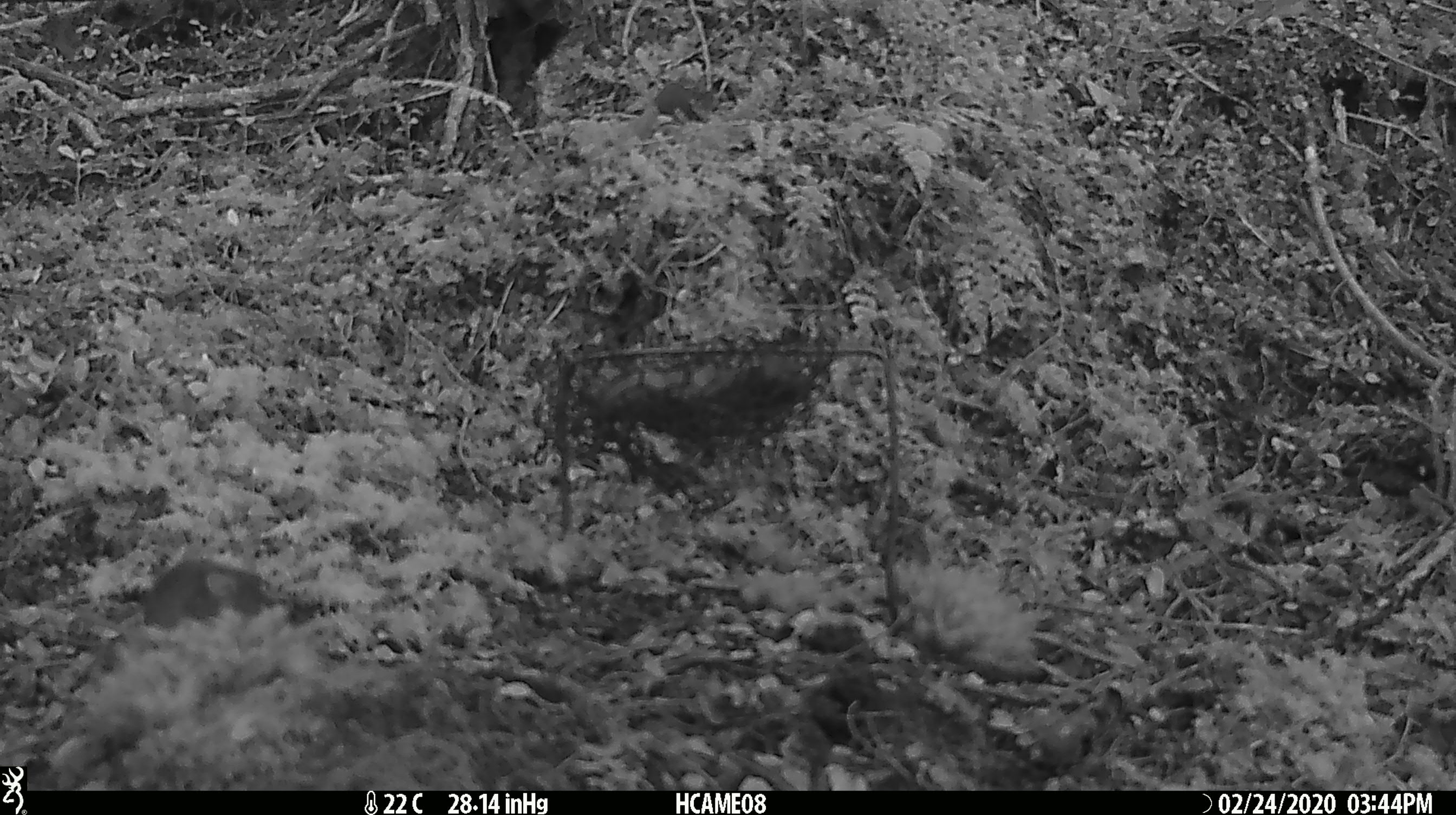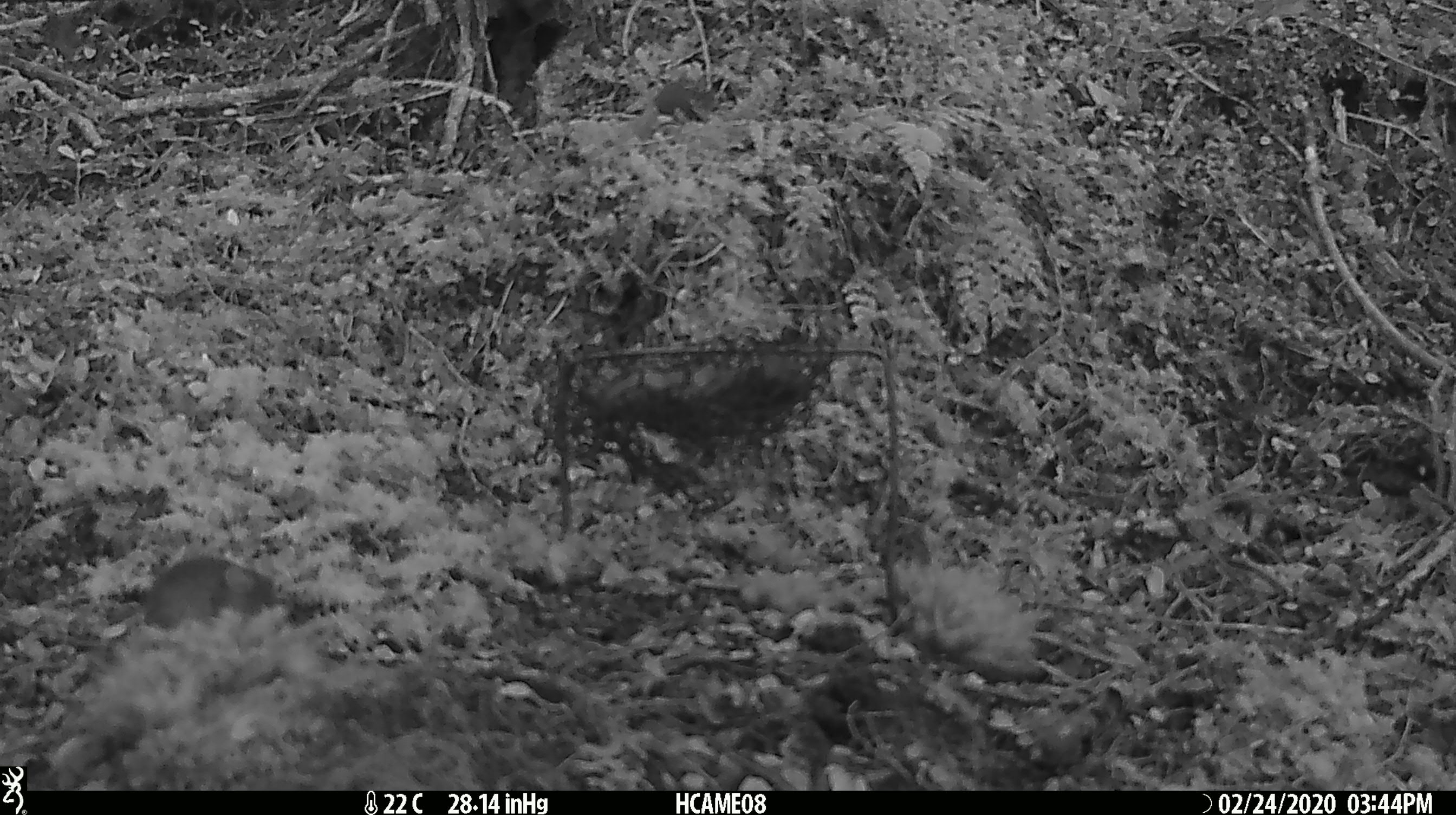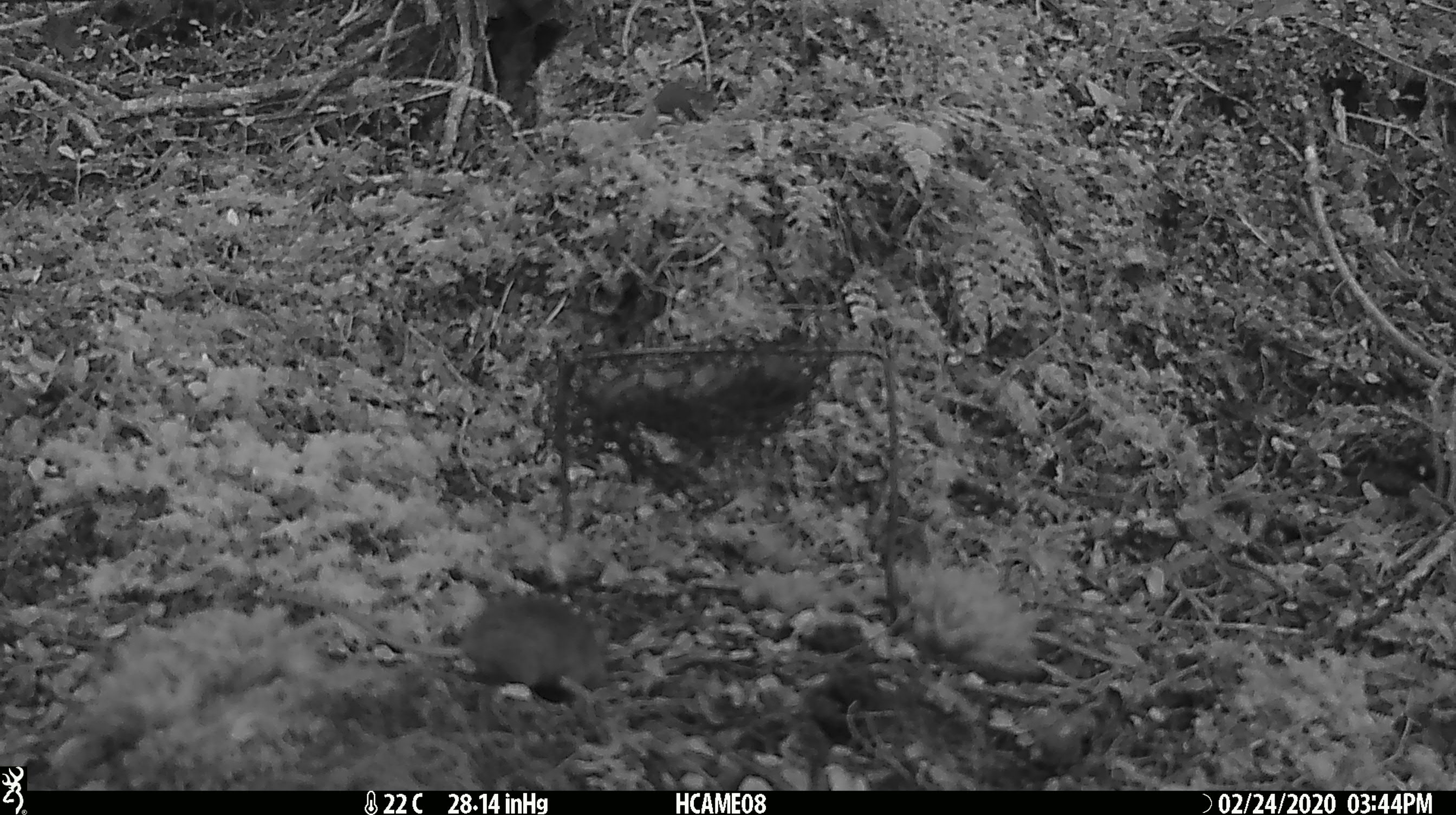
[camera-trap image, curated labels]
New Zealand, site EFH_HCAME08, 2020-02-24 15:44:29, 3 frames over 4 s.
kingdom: Animalia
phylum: Chordata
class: Mammalia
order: Rodentia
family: Muridae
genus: Mus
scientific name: Mus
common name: mouse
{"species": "mouse (Mus)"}